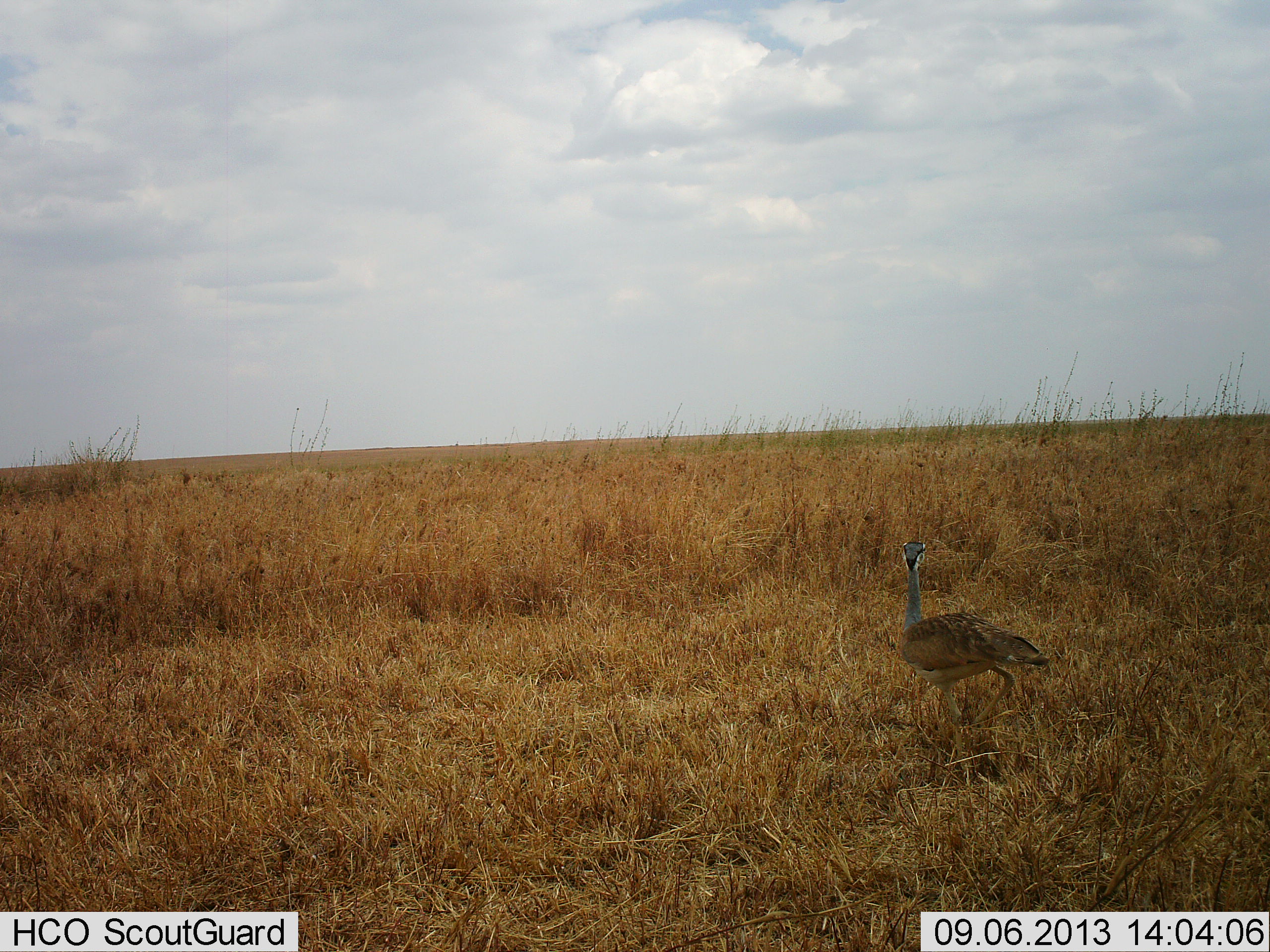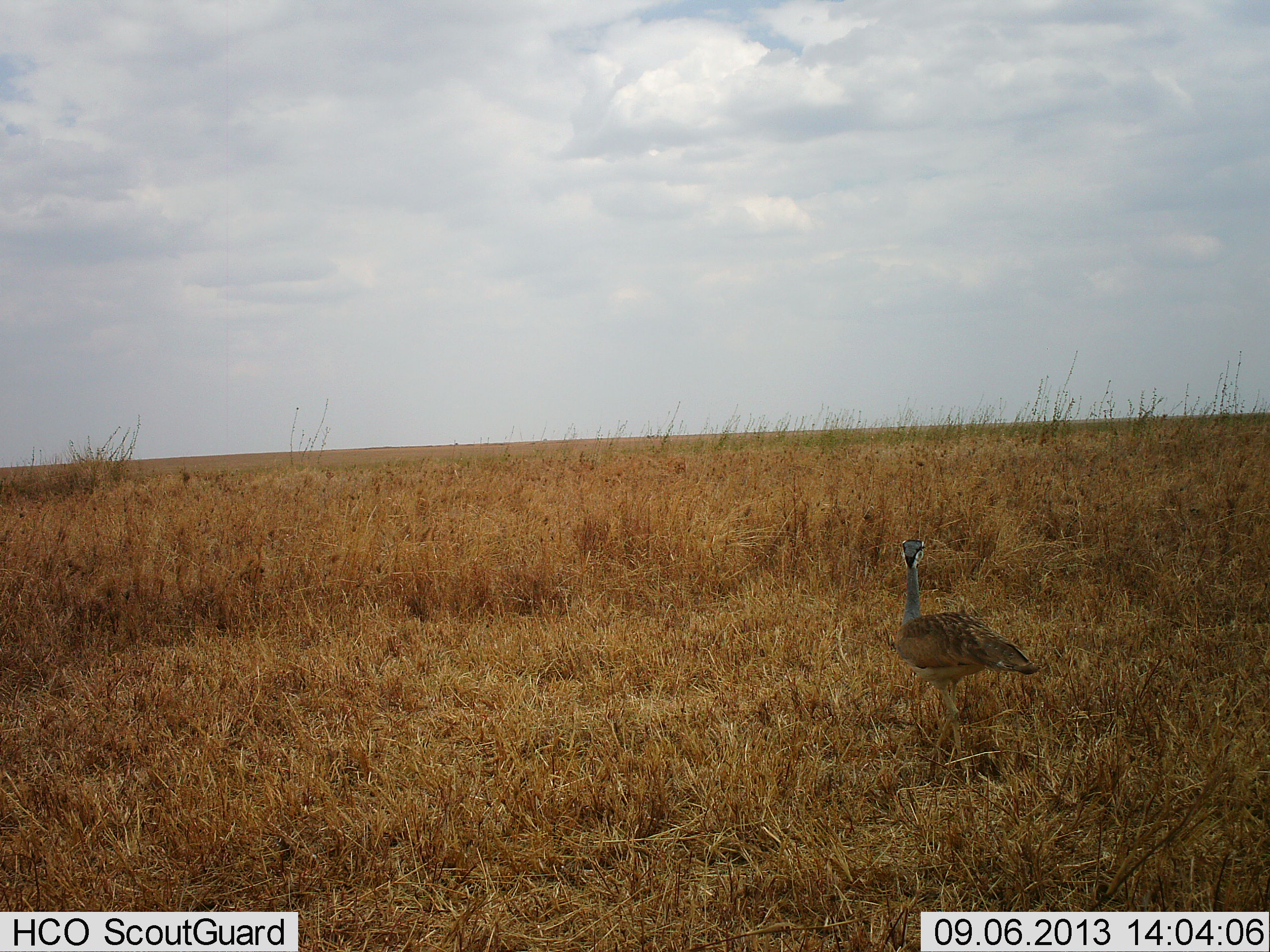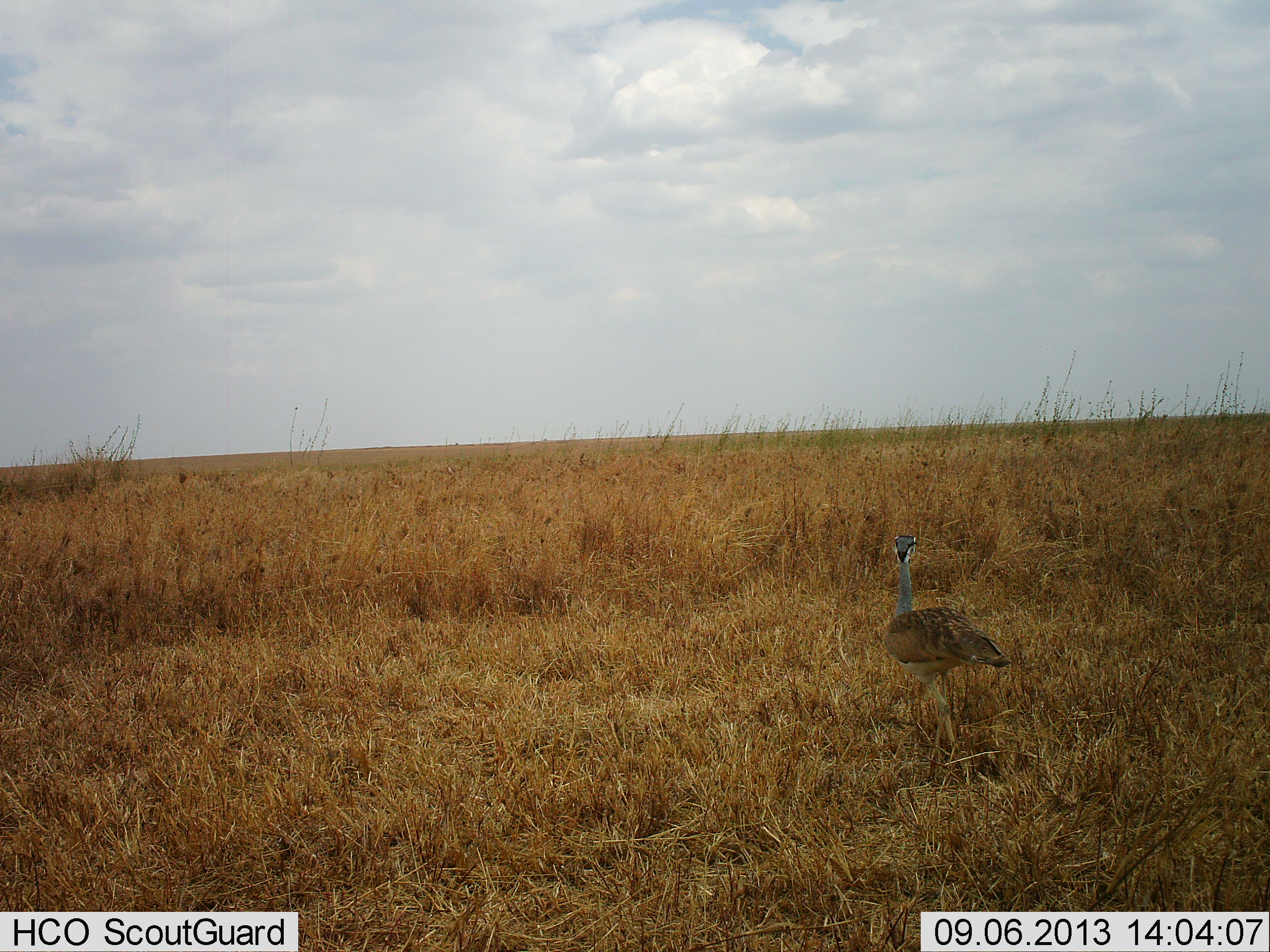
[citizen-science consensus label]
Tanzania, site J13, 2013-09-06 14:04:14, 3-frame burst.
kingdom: Animalia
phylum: Chordata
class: Aves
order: Otidiformes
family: Otididae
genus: Ardeotis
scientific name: Ardeotis kori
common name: kori bustard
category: koribustard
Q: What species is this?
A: Koribustard (kori bustard) (Ardeotis kori).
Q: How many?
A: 1.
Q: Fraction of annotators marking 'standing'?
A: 20%.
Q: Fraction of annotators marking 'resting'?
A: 0%.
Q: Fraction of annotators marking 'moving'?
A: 80%.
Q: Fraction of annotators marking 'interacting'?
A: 0%.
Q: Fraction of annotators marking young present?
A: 0%.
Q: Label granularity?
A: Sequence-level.